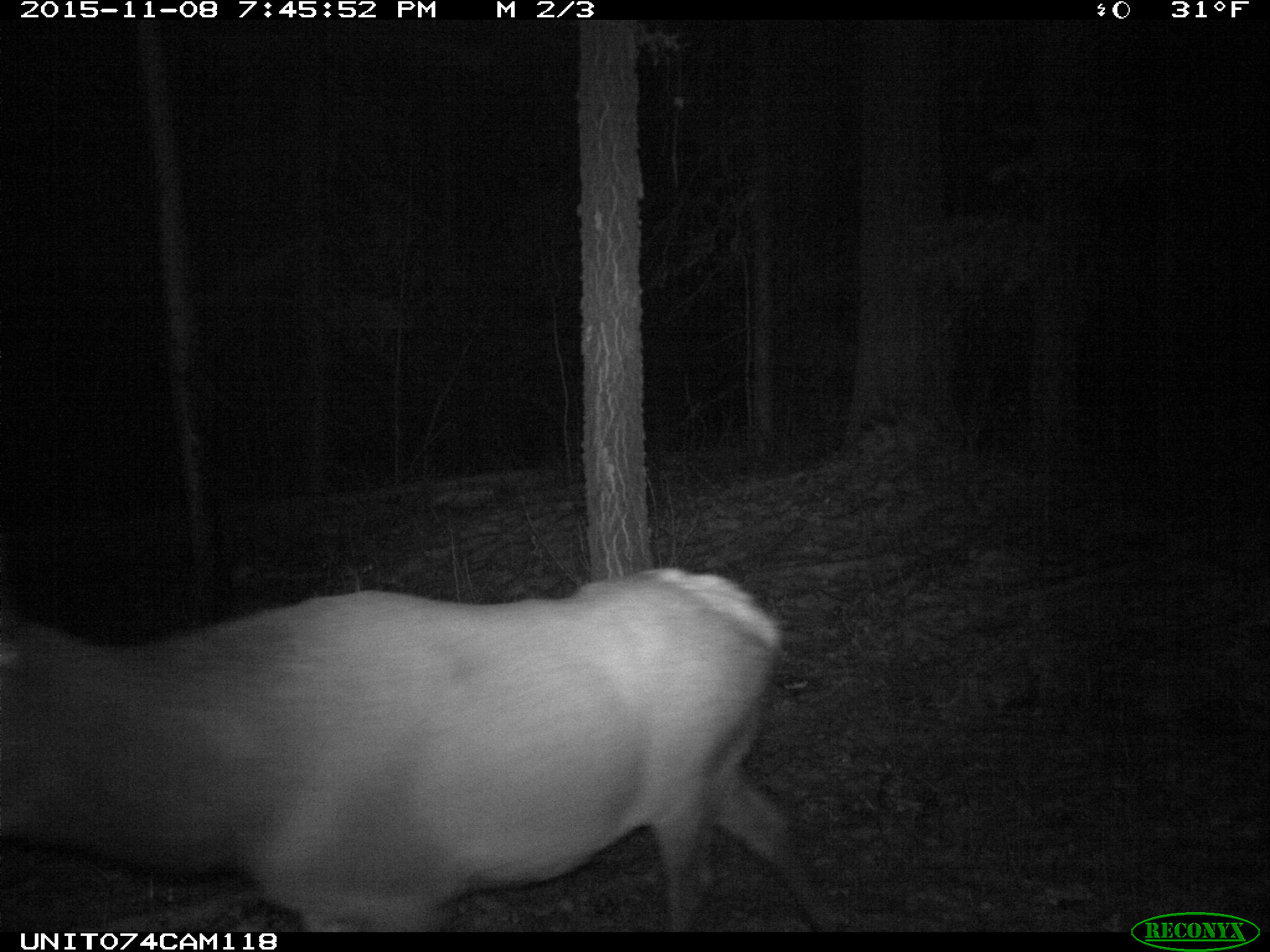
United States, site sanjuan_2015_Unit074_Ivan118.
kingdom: Animalia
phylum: Chordata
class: Mammalia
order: Artiodactyla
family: Cervidae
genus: Cervus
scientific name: Cervus elaphus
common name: red deer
Cervus elaphus (red deer).